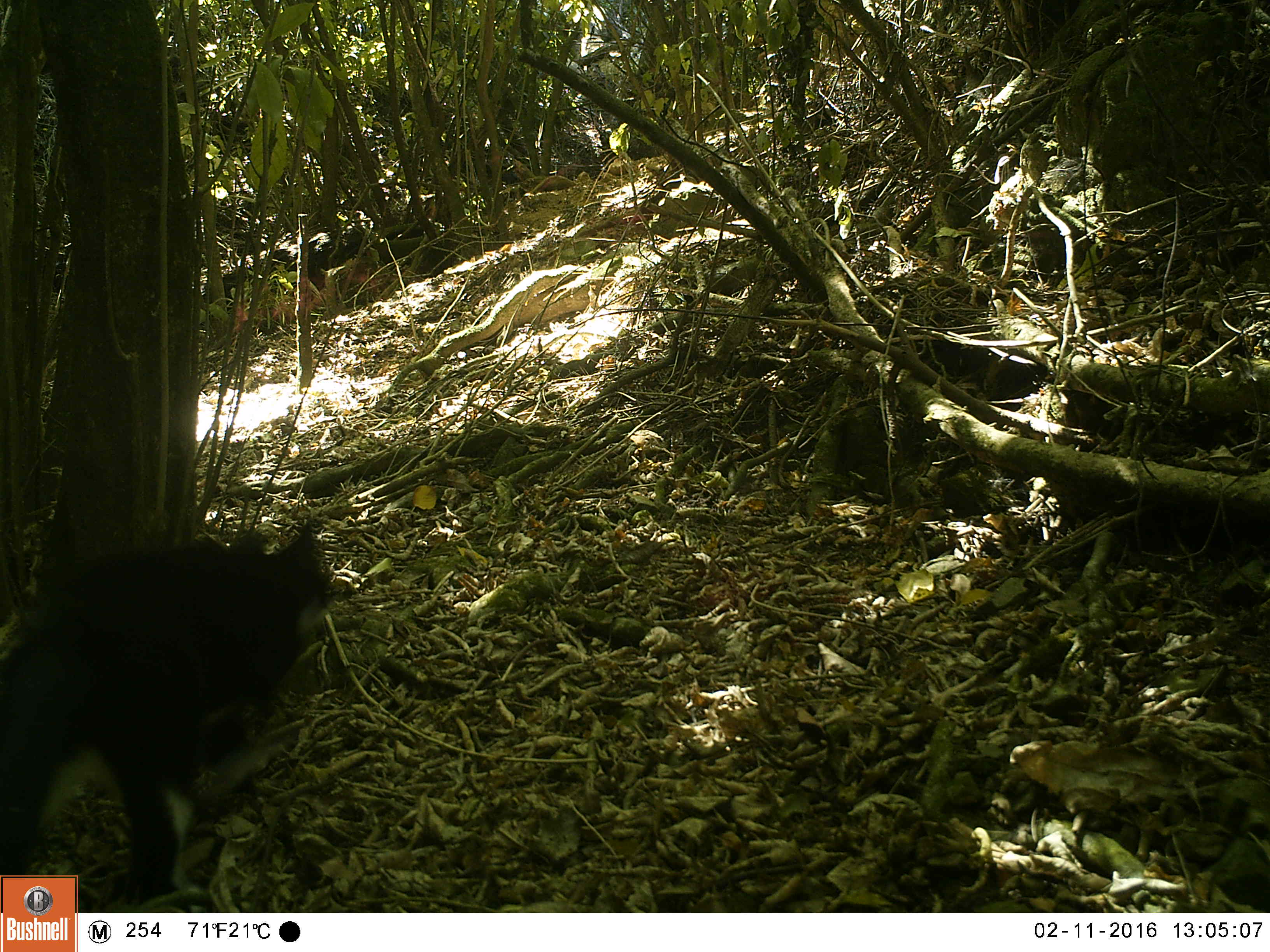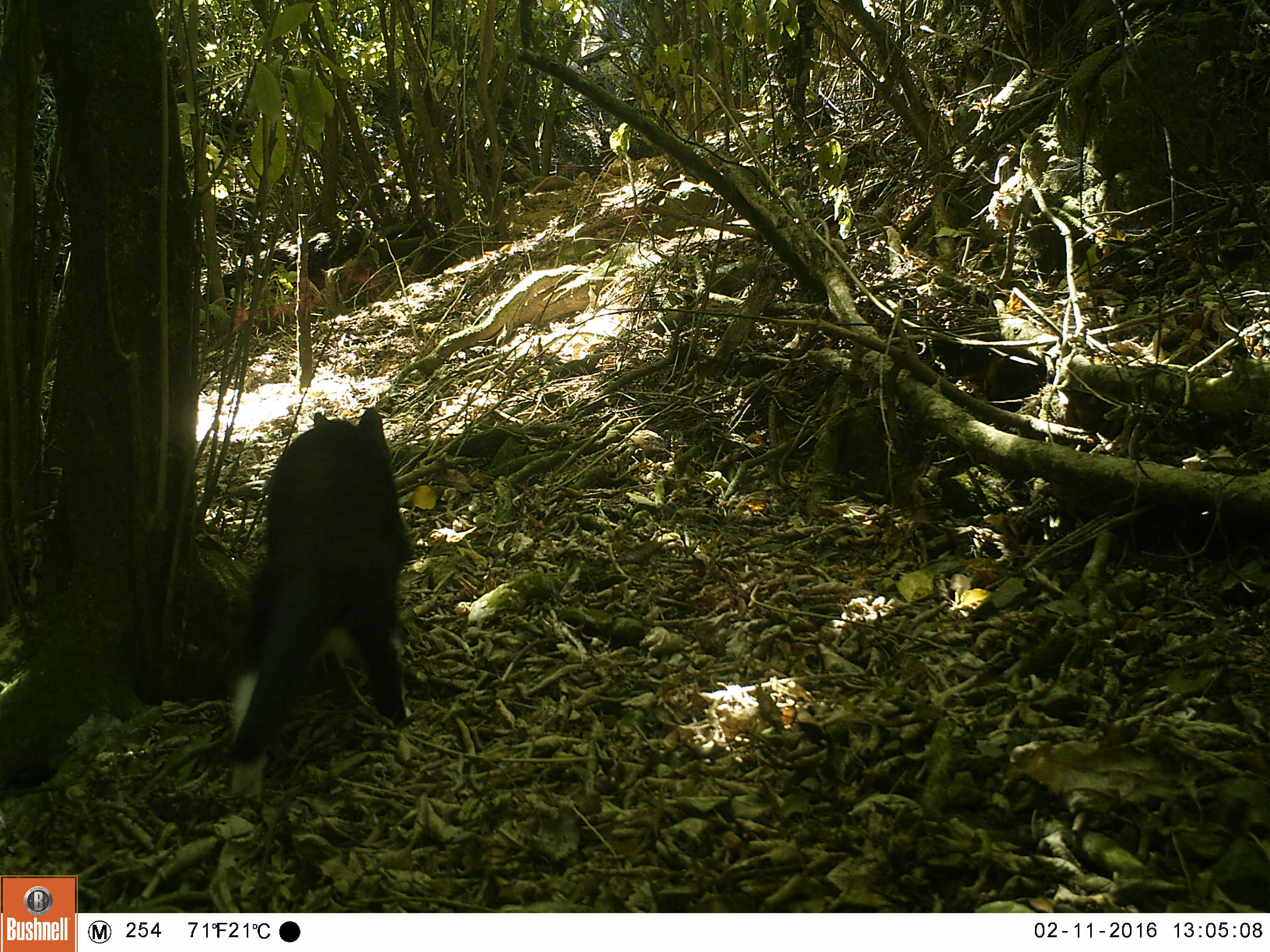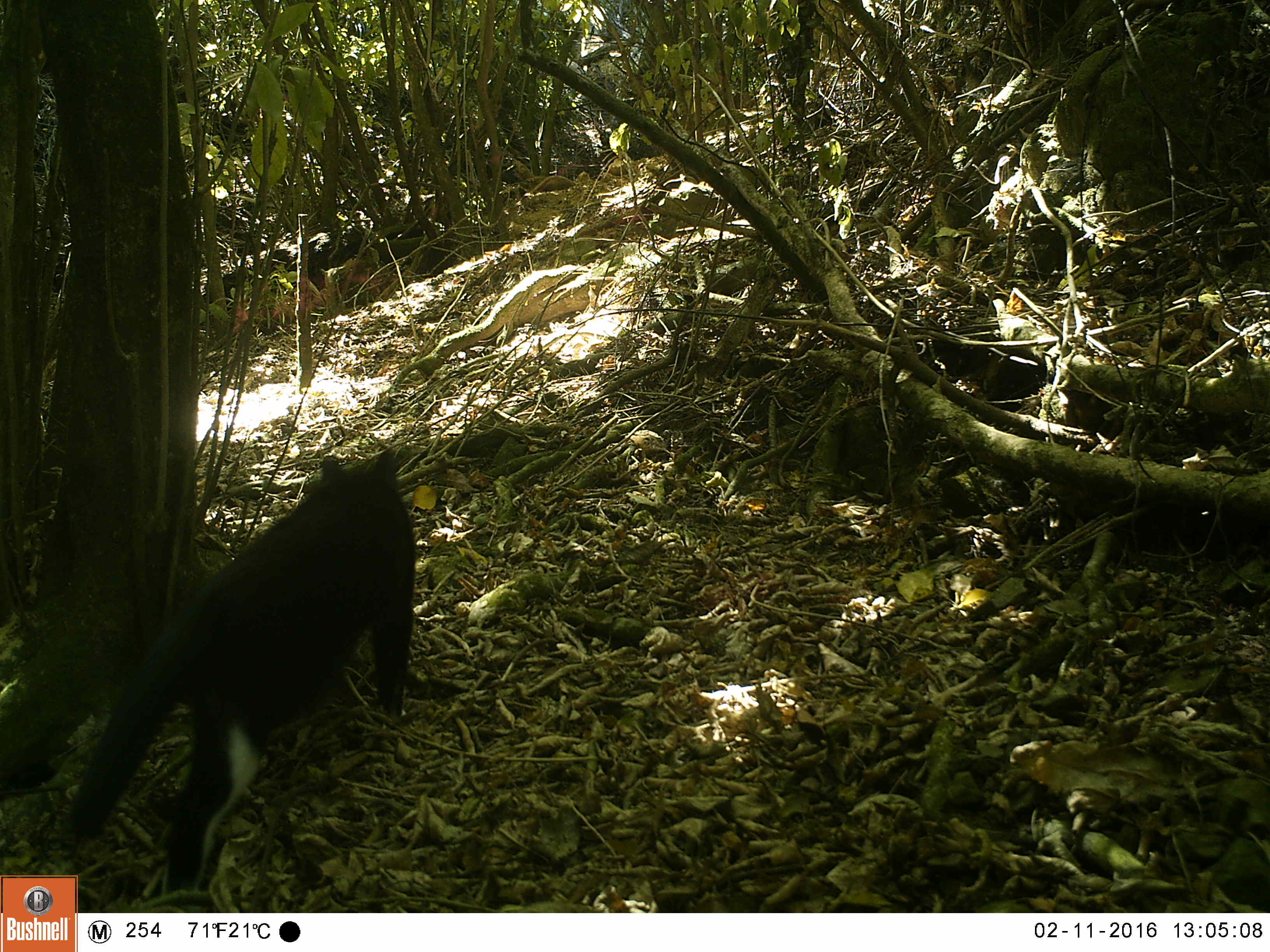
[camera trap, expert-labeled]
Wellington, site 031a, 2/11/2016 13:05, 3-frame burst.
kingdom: Animalia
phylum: Chordata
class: Mammalia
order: Carnivora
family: Felidae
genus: Felis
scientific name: Felis catus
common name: cat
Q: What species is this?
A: Cat (Felis catus).